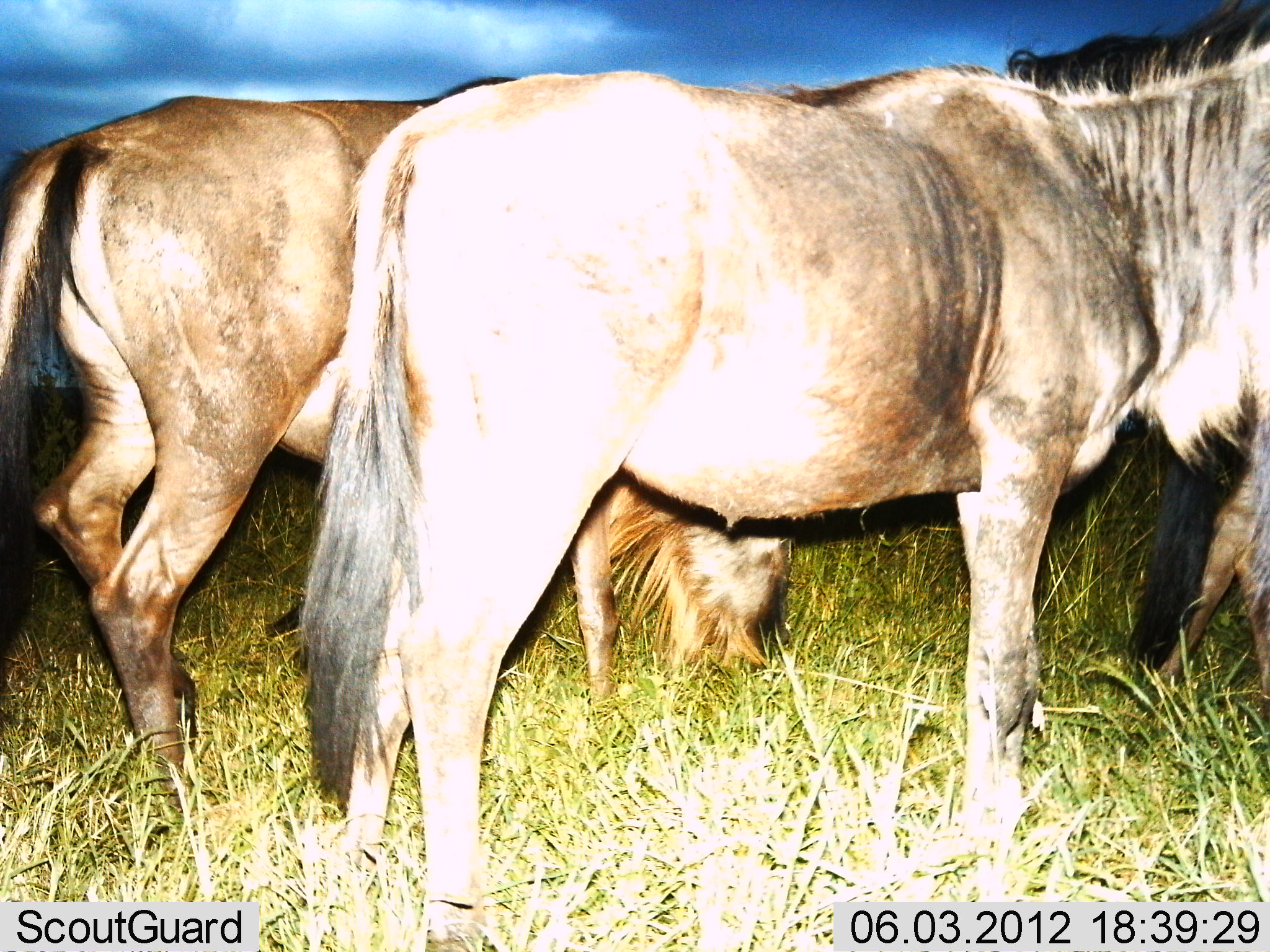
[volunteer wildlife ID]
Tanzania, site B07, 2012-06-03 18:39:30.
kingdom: Animalia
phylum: Chordata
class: Mammalia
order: Artiodactyla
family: Bovidae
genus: Connochaetes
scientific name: Connochaetes taurinus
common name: blue wildebeest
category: wildebeest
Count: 3.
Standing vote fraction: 100%.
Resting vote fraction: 0%.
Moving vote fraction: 10%.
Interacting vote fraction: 0%.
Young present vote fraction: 0%.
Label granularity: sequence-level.